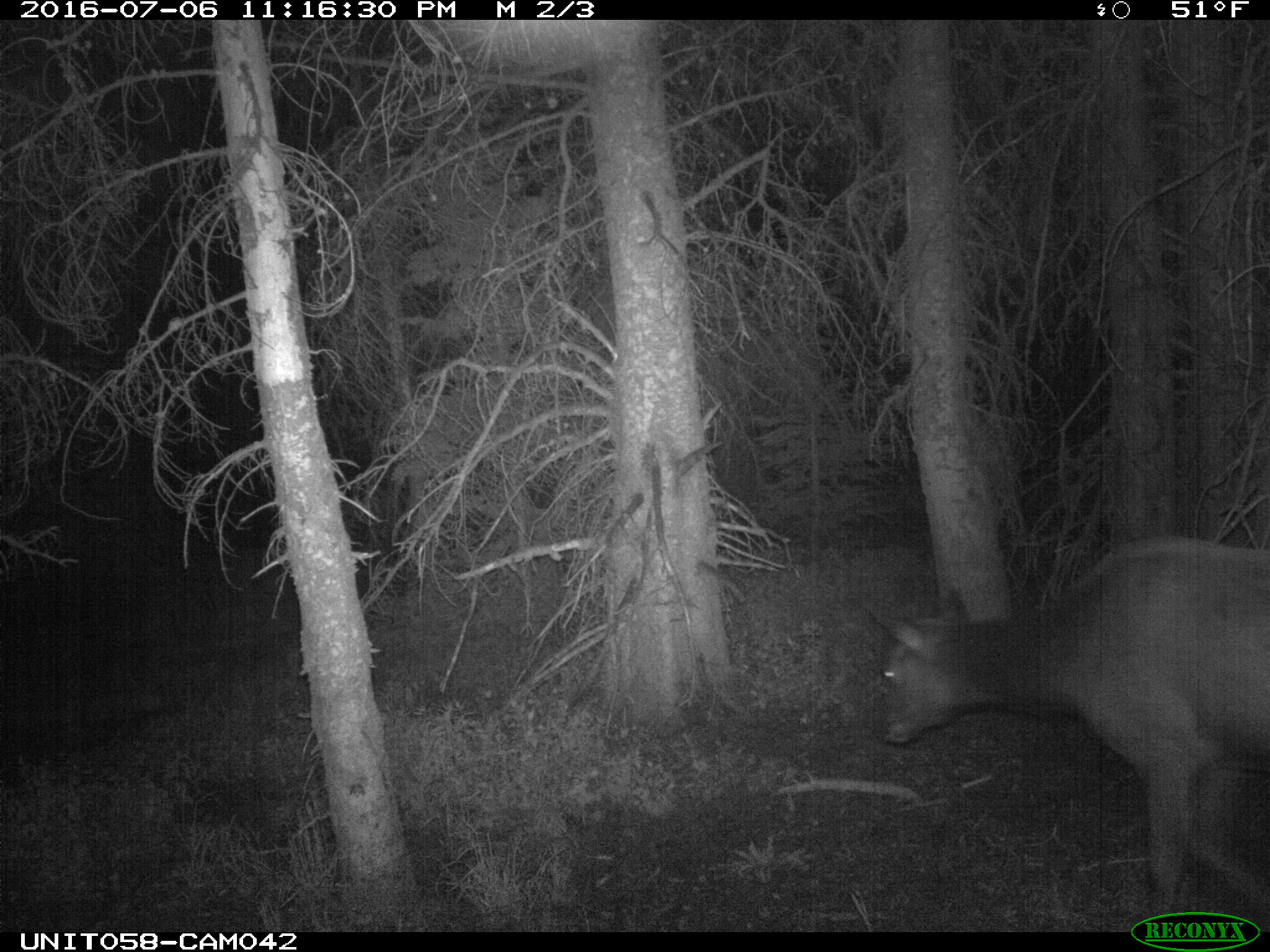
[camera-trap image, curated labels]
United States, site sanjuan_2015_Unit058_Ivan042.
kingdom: Animalia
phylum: Chordata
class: Mammalia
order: Artiodactyla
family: Cervidae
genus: Cervus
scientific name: Cervus elaphus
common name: red deer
Cervus elaphus (red deer).